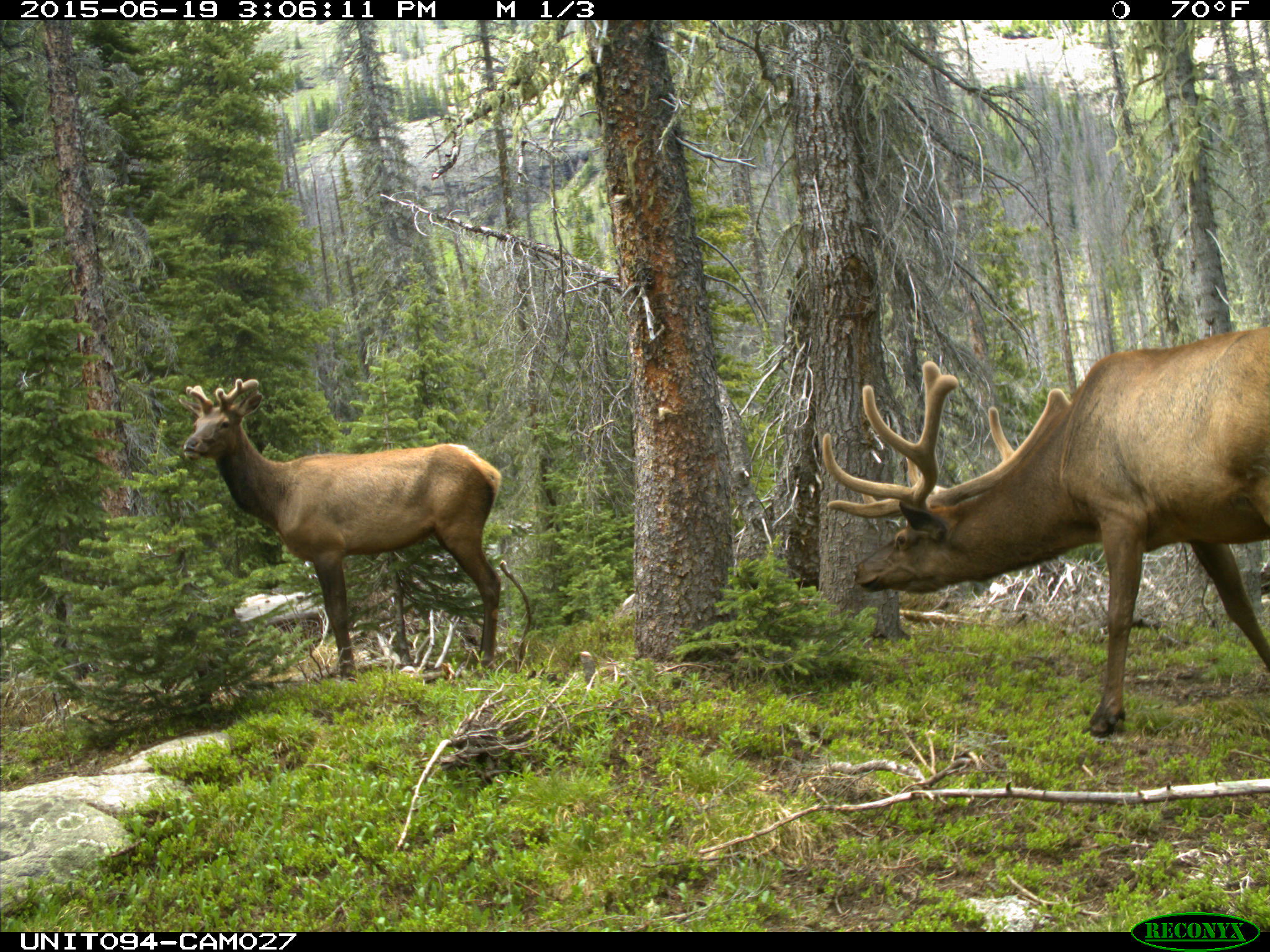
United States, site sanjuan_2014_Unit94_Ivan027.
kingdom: Animalia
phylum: Chordata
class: Mammalia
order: Artiodactyla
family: Cervidae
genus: Cervus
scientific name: Cervus elaphus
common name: red deer